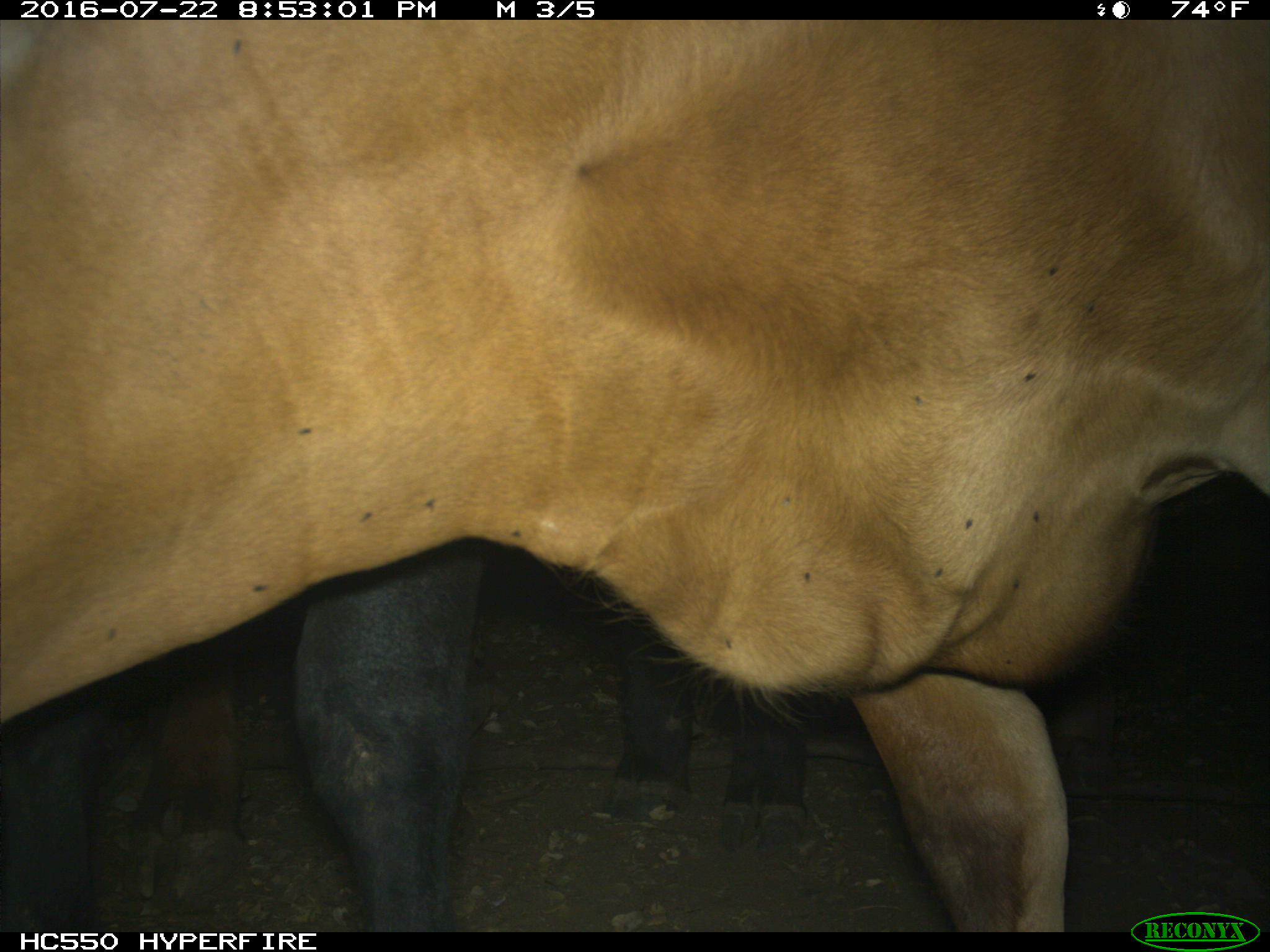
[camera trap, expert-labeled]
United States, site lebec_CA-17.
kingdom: Animalia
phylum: Chordata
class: Mammalia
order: Artiodactyla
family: Bovidae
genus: Bos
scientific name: Bos taurus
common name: domestic cow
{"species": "Bos taurus (domestic cow)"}